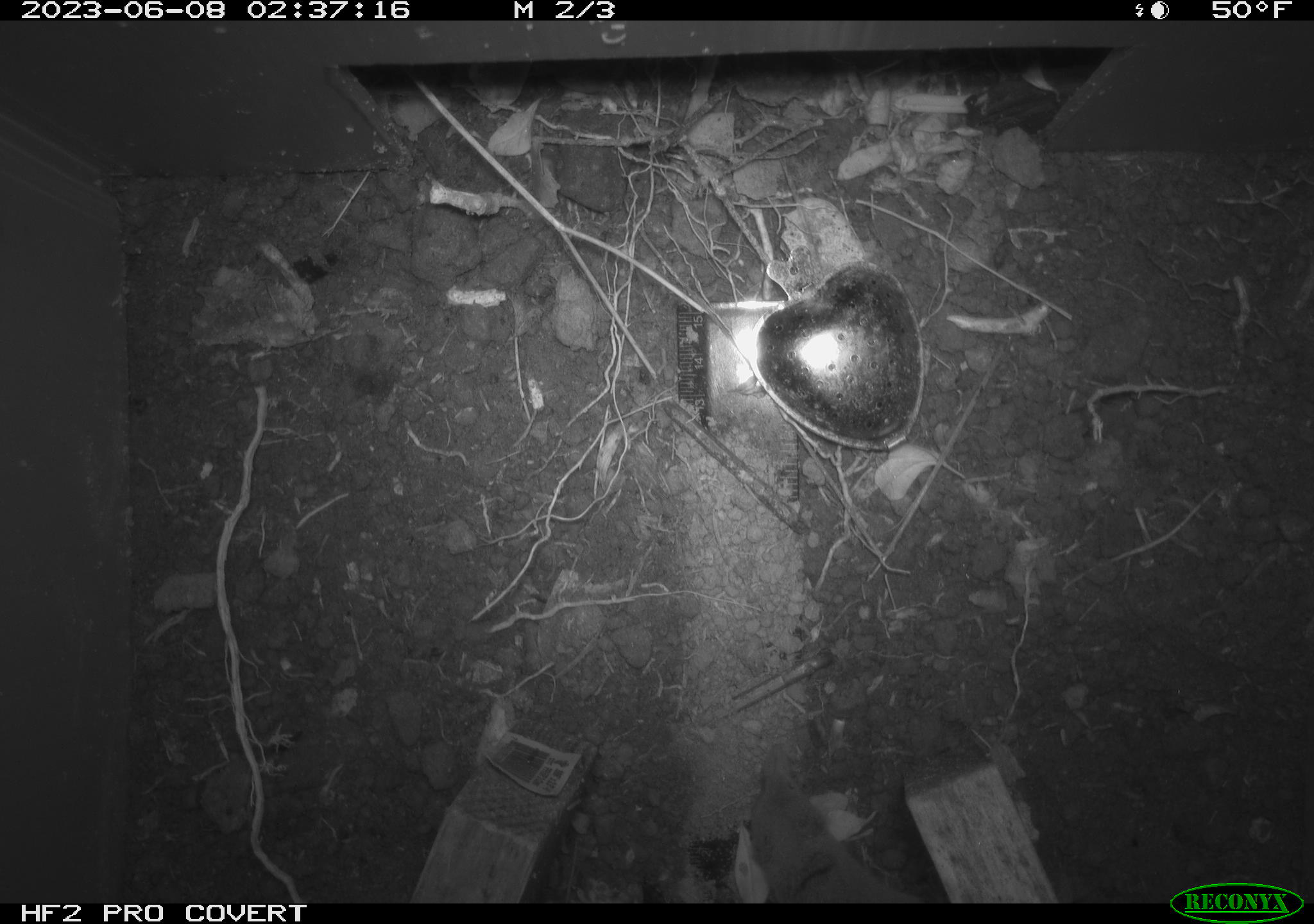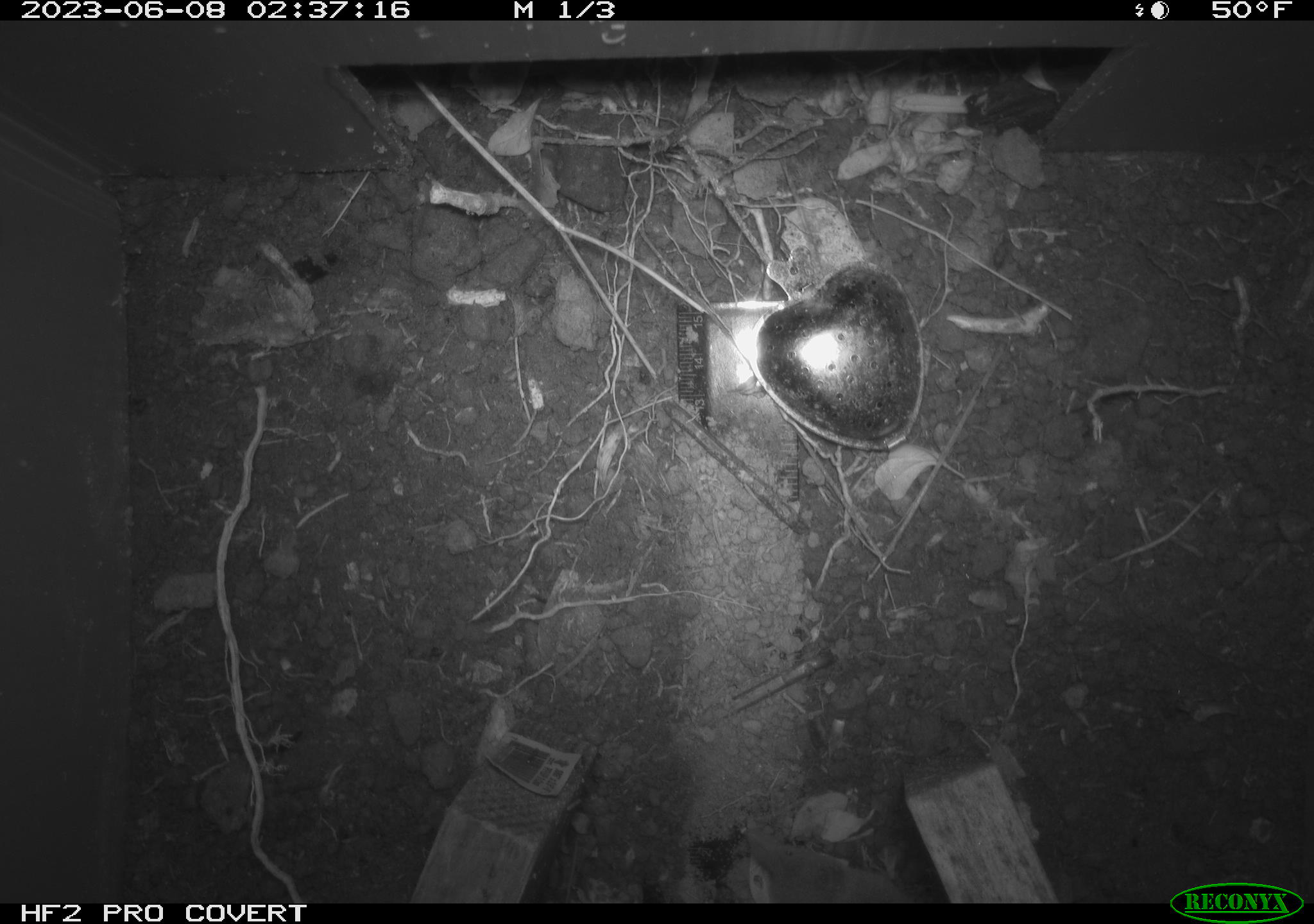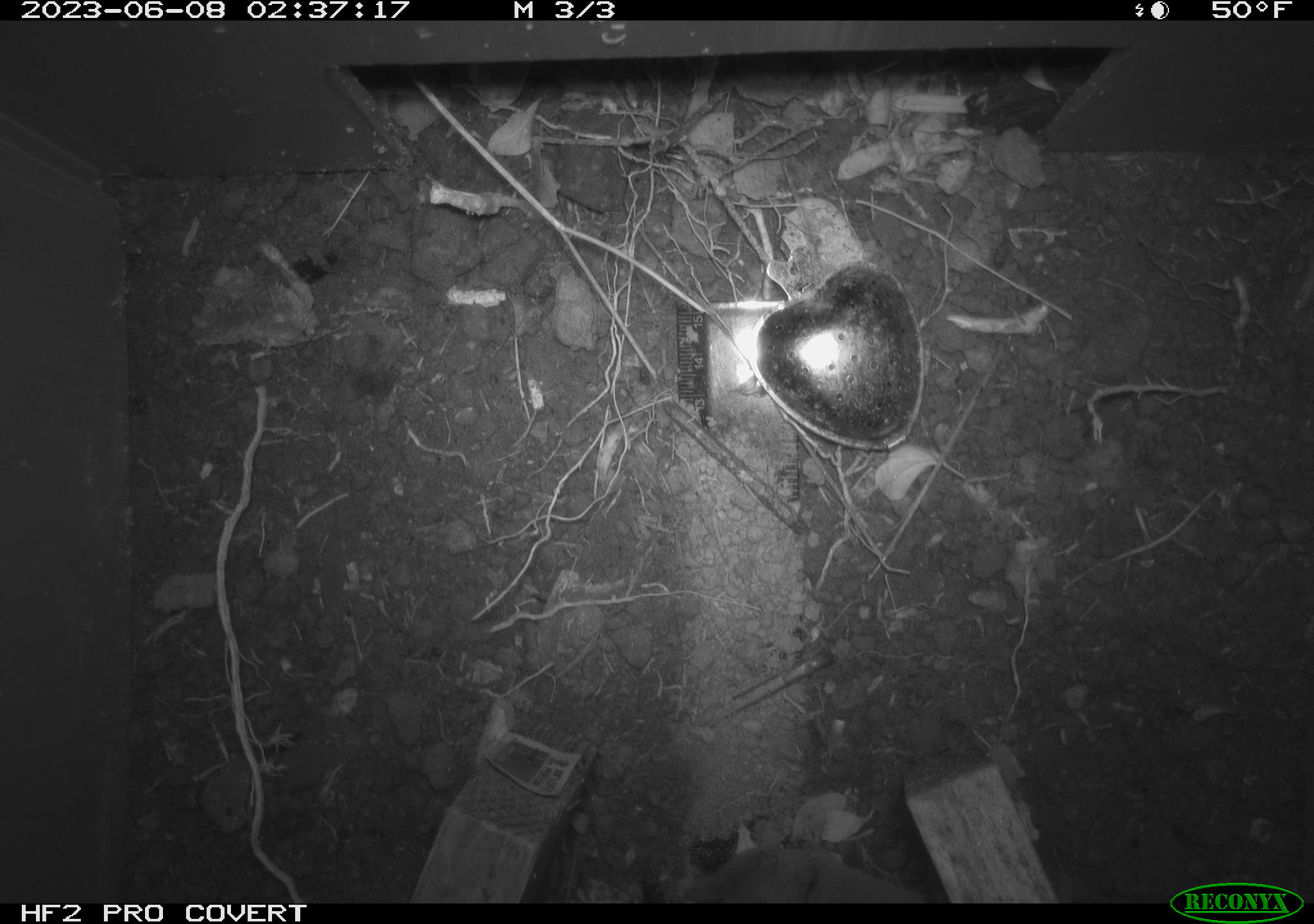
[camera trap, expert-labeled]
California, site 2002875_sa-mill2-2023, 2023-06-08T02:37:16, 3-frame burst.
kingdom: Animalia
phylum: Chordata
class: Mammalia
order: Eulipotyphla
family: Soricidae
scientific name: Soricidae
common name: shrews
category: soricidae family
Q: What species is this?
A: Soricidae family (shrews) (Soricidae).